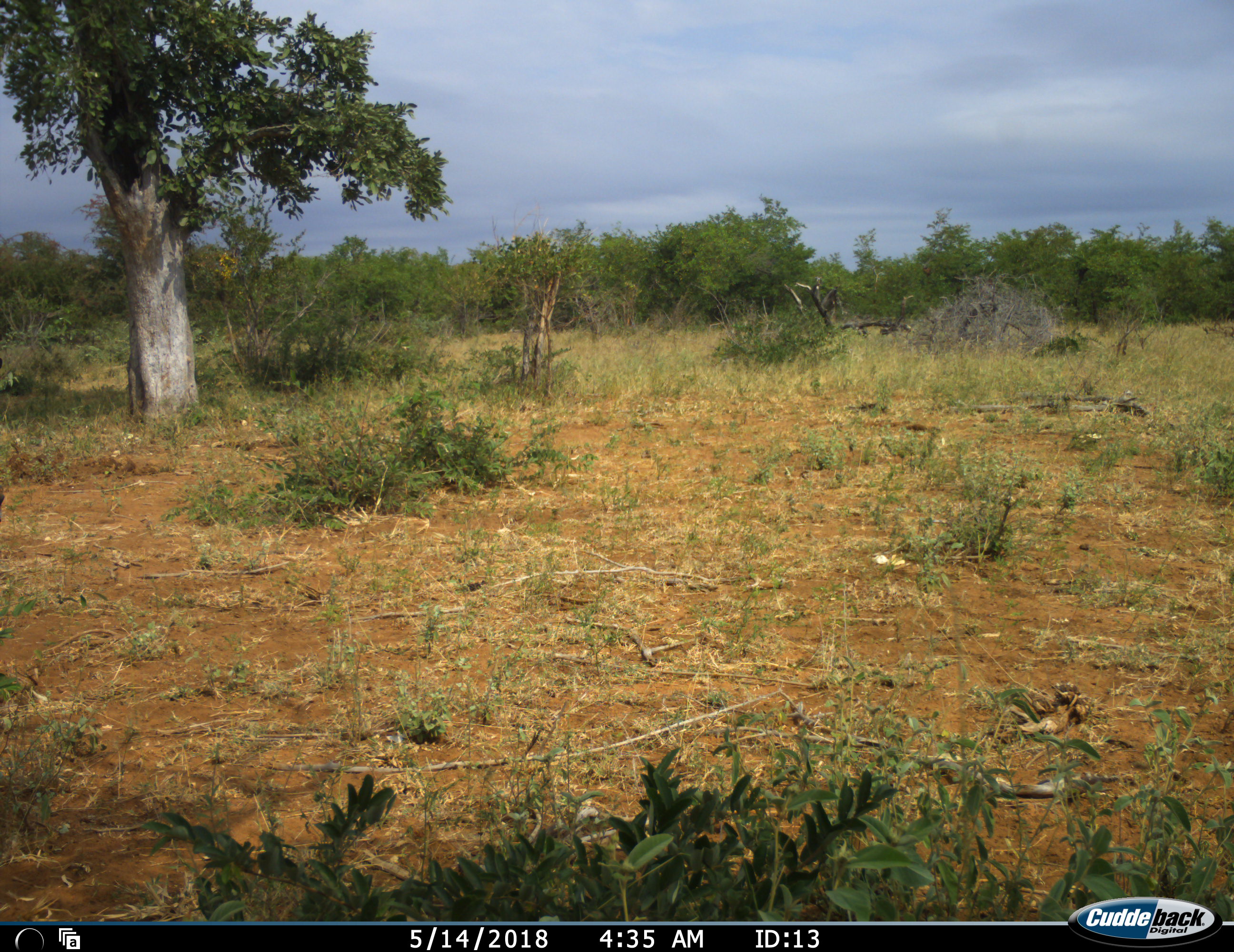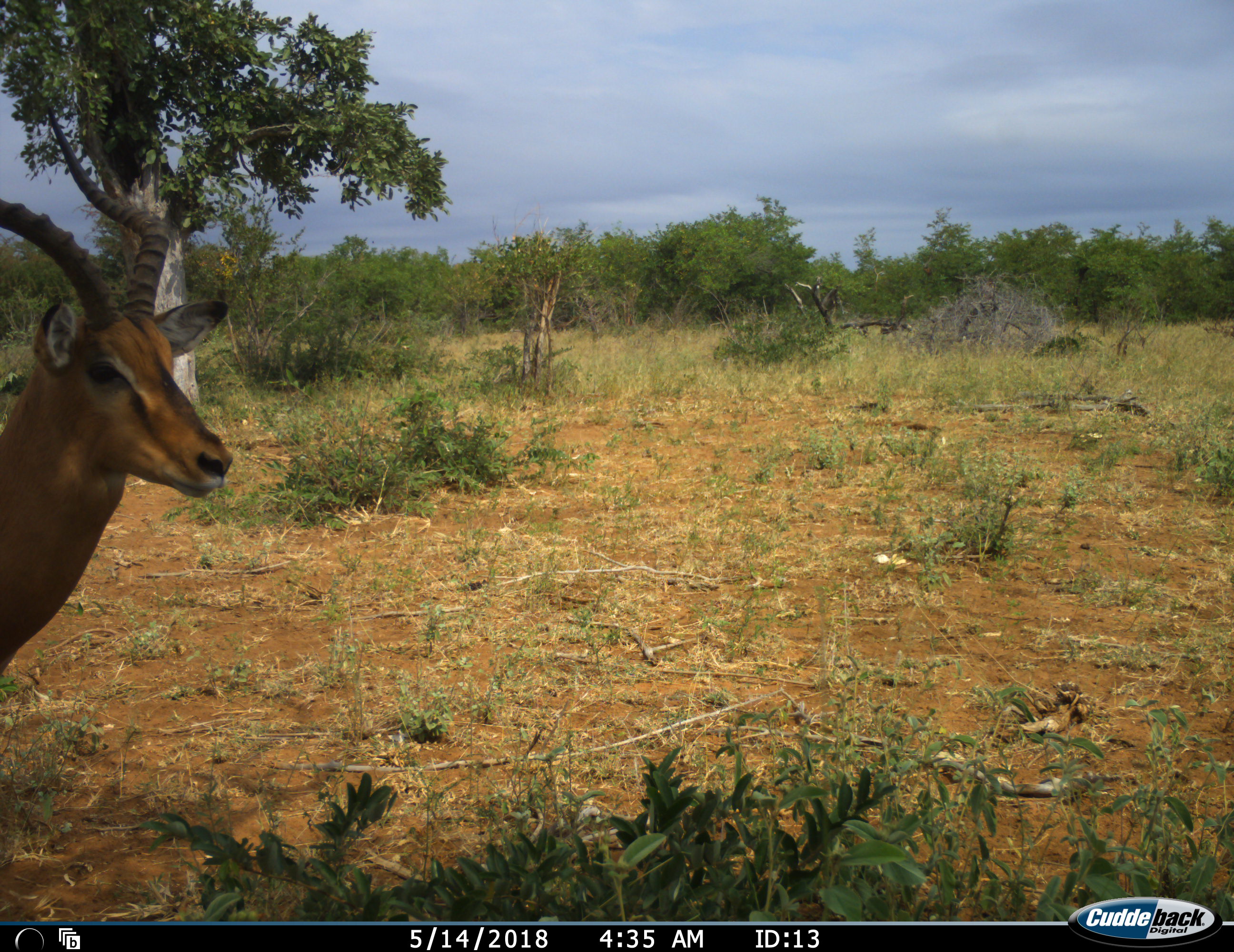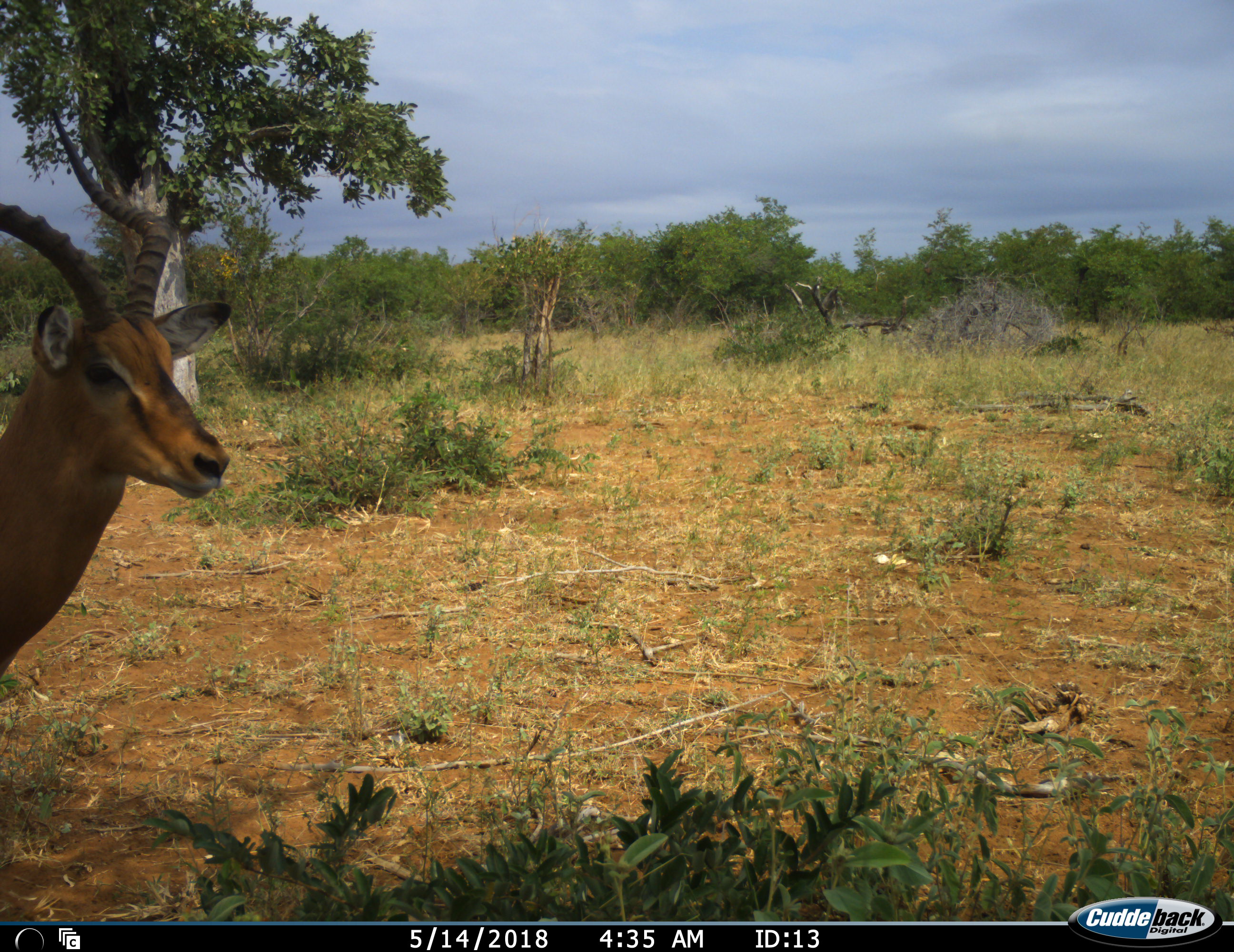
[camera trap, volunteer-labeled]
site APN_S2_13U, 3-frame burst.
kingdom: Animalia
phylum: Chordata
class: Mammalia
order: Artiodactyla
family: Bovidae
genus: Aepyceros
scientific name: Aepyceros melampus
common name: impala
Impala (Aepyceros melampus), count 1. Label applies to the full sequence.